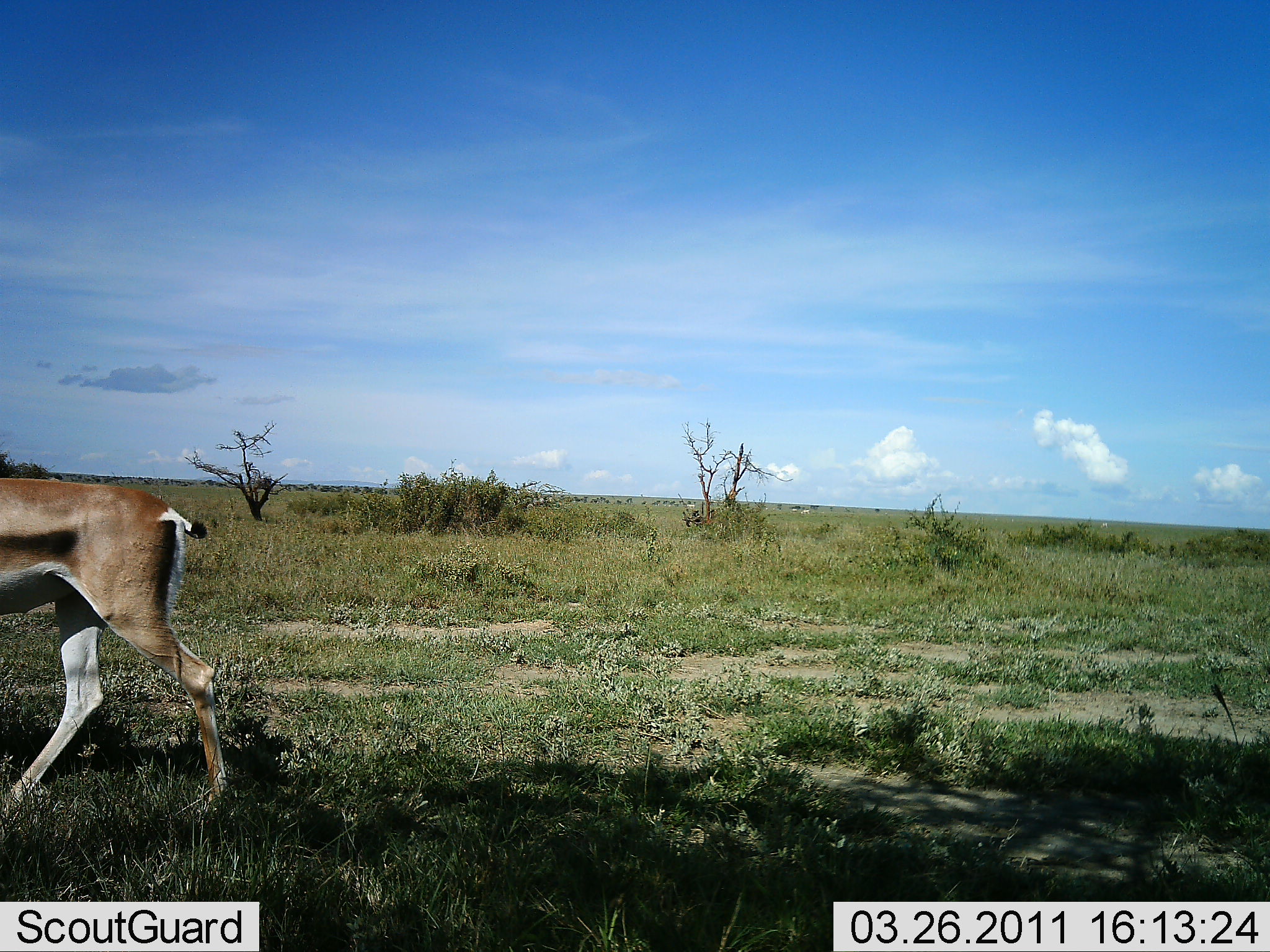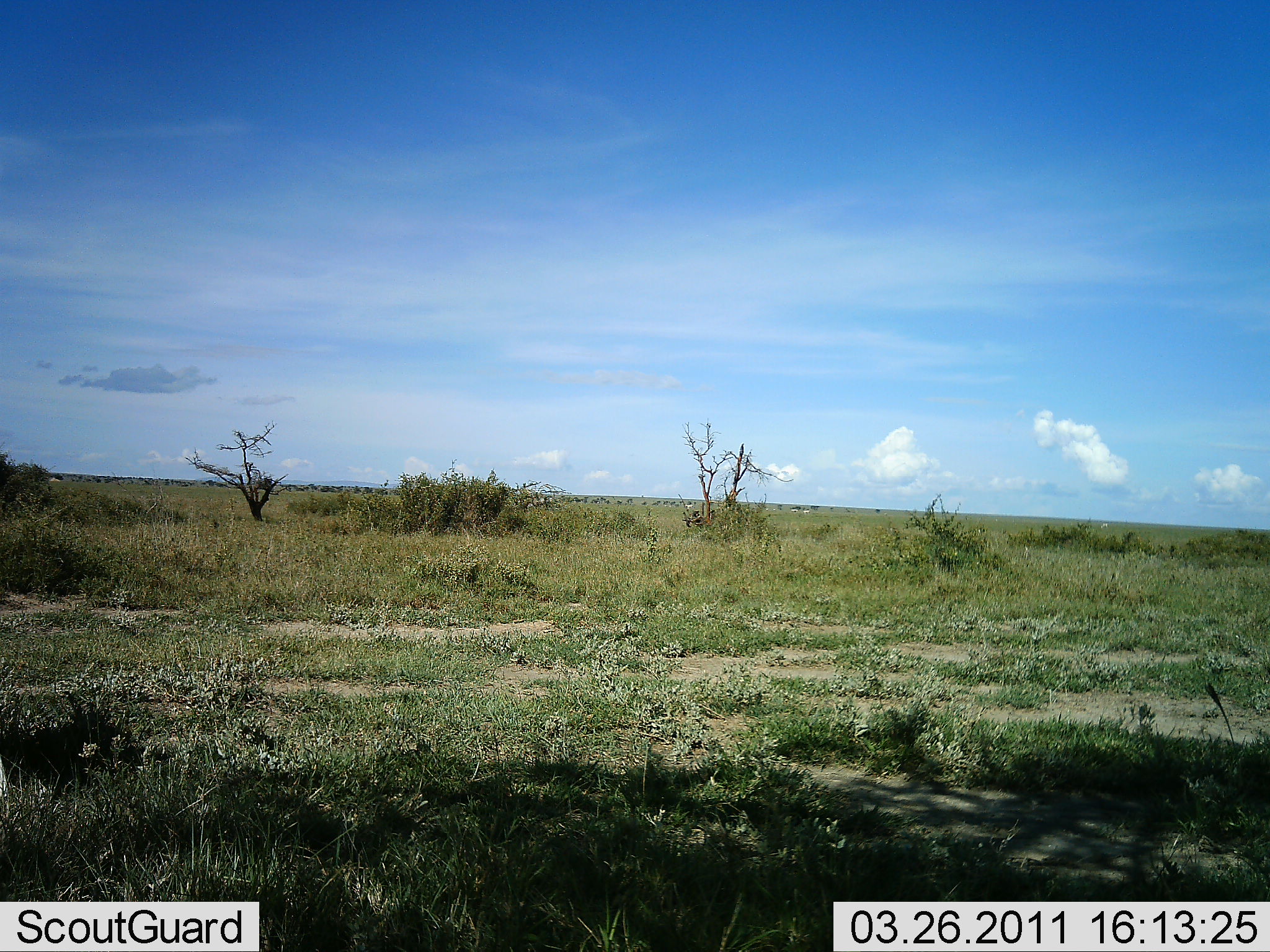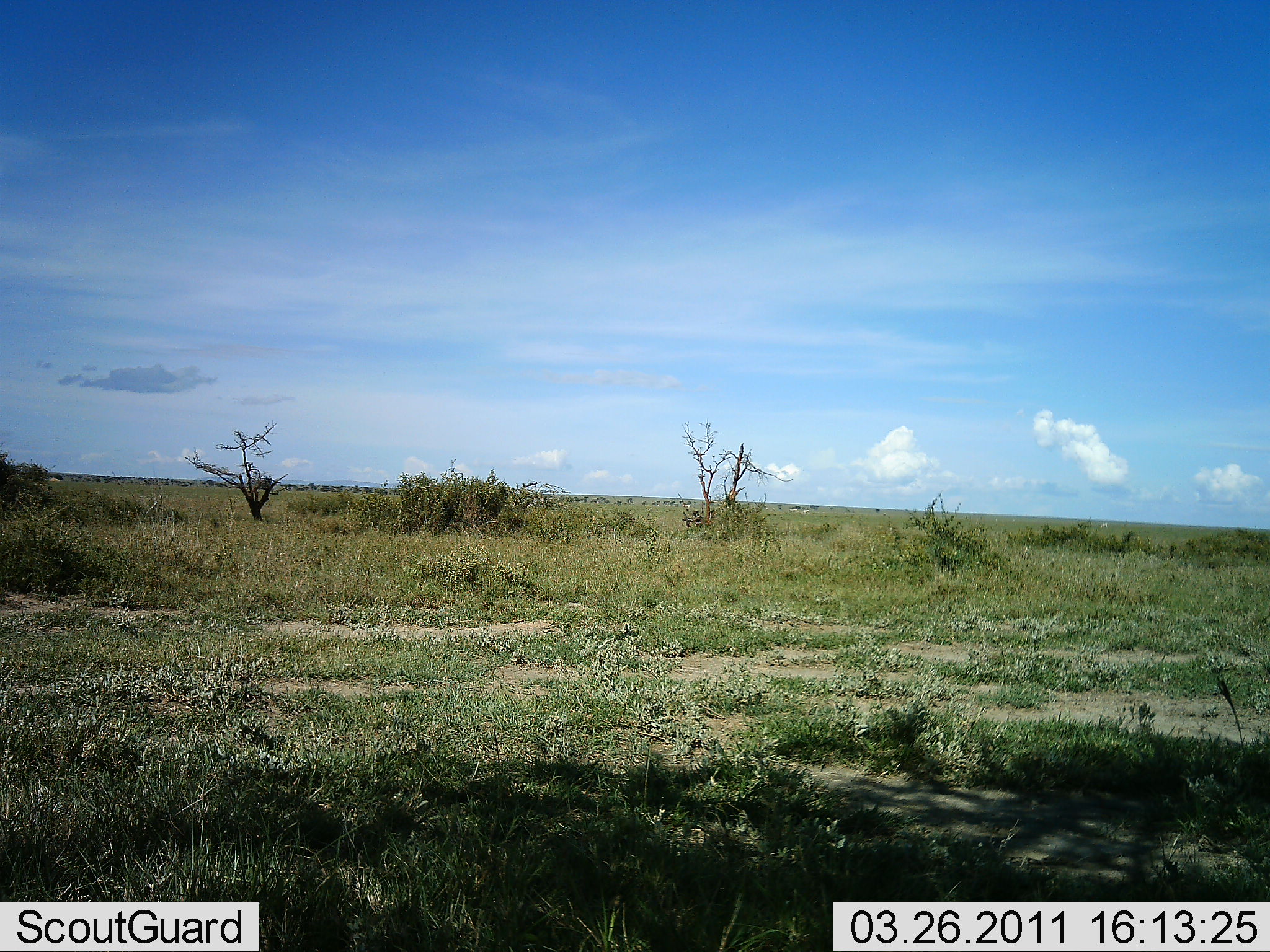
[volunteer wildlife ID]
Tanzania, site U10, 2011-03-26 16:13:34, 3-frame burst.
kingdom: Animalia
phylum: Chordata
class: Mammalia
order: Artiodactyla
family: Bovidae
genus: Nanger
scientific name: Nanger granti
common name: grant's gazelle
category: gazellegrants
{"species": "gazellegrants (grant's gazelle) (Nanger granti)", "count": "1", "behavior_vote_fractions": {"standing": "9%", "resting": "0%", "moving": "100%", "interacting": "0%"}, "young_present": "0%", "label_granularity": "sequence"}